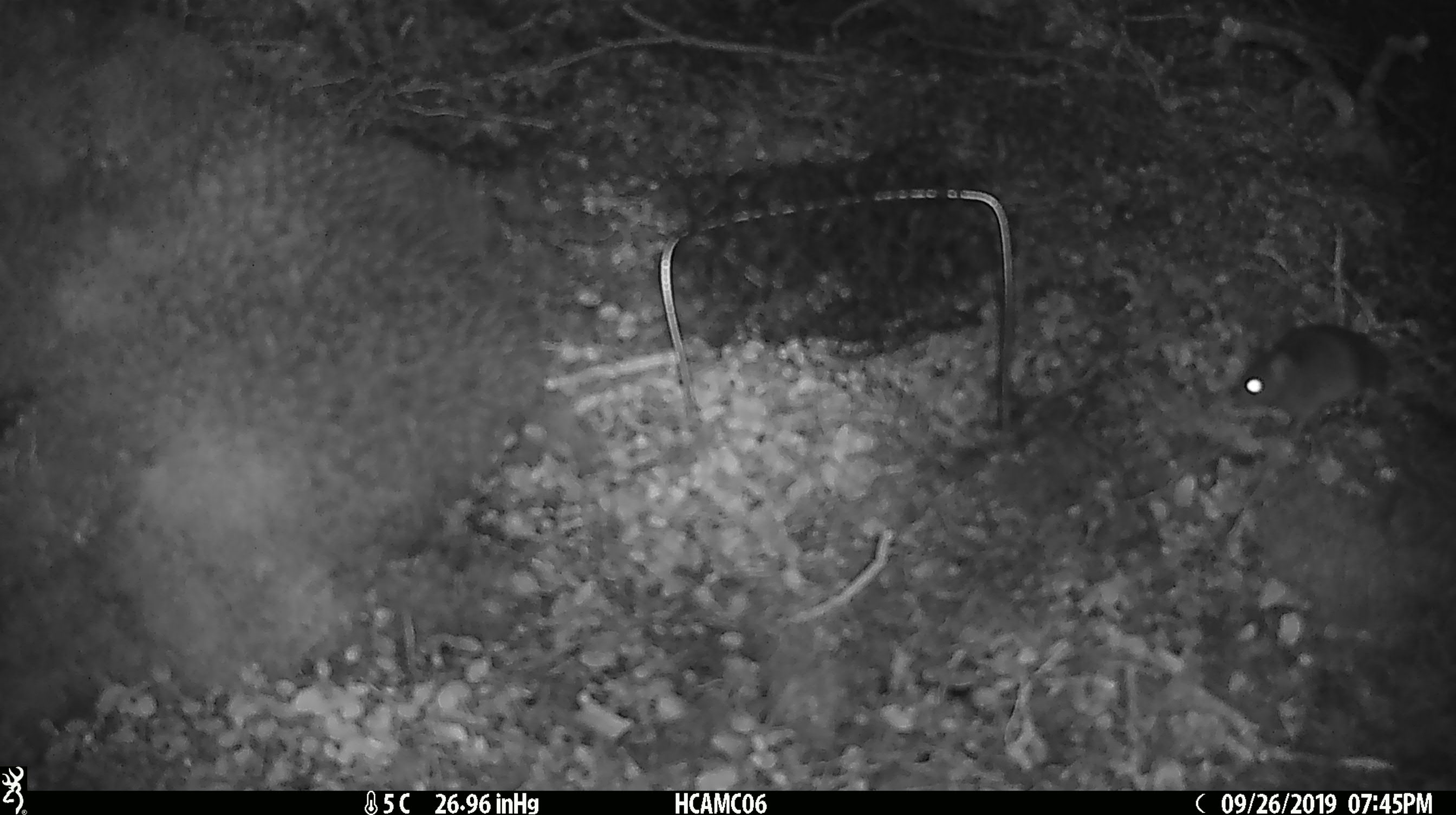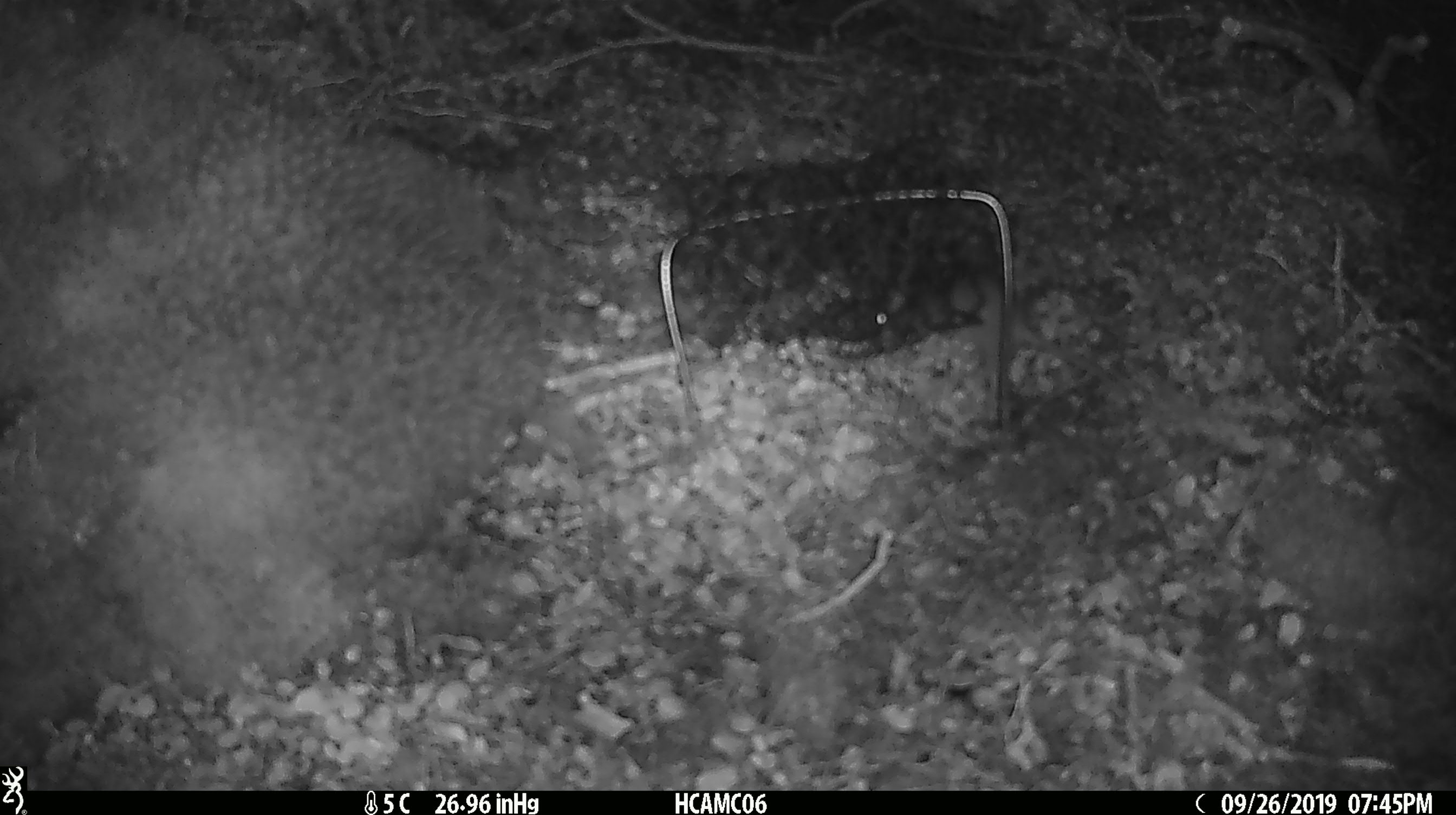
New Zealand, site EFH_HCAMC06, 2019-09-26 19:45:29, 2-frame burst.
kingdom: Animalia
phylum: Chordata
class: Mammalia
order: Rodentia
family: Muridae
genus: Mus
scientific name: Mus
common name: mouse